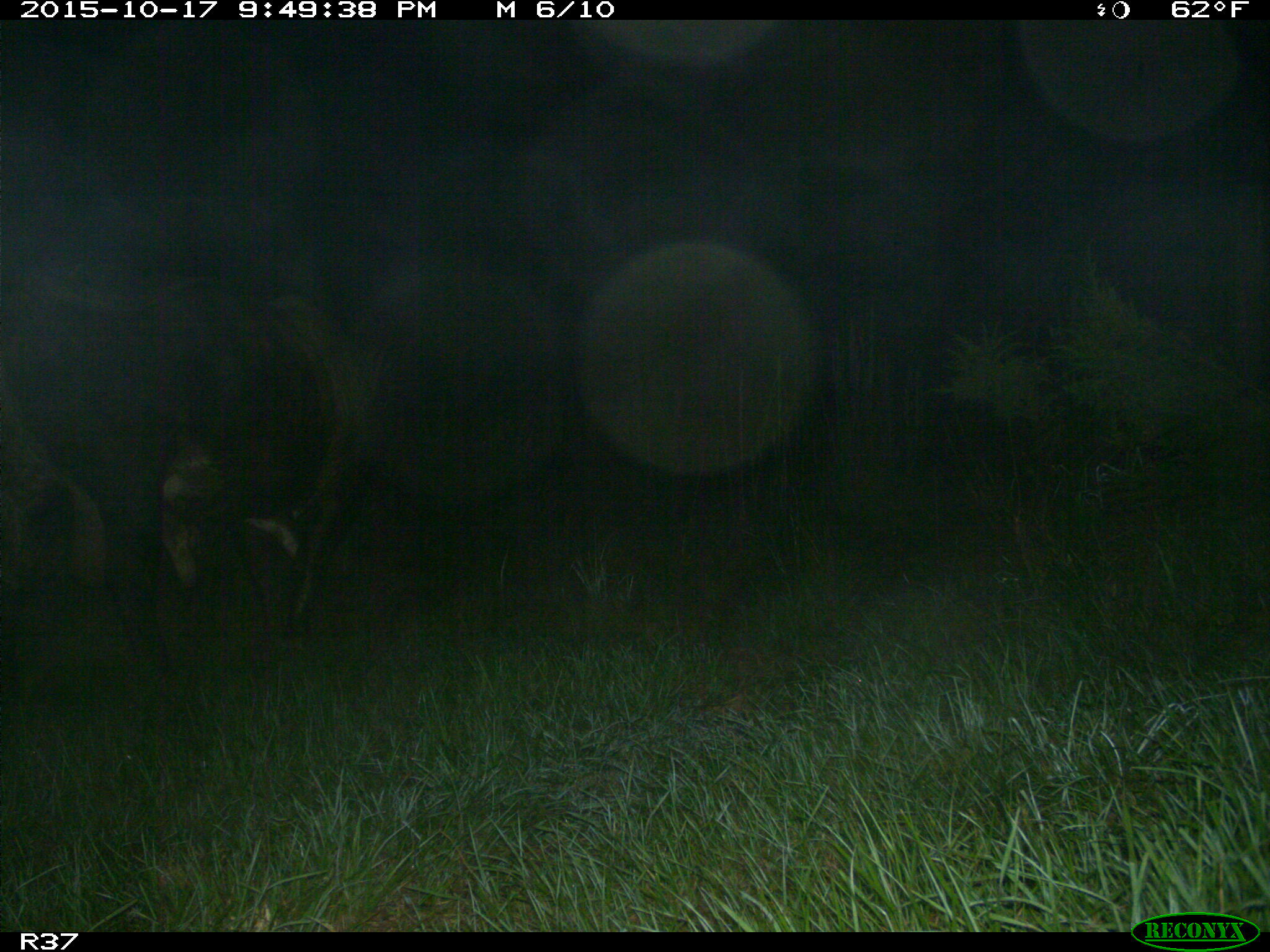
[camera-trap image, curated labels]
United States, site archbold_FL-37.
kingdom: Animalia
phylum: Chordata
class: Mammalia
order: Artiodactyla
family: Bovidae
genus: Bos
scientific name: Bos taurus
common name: domestic cow